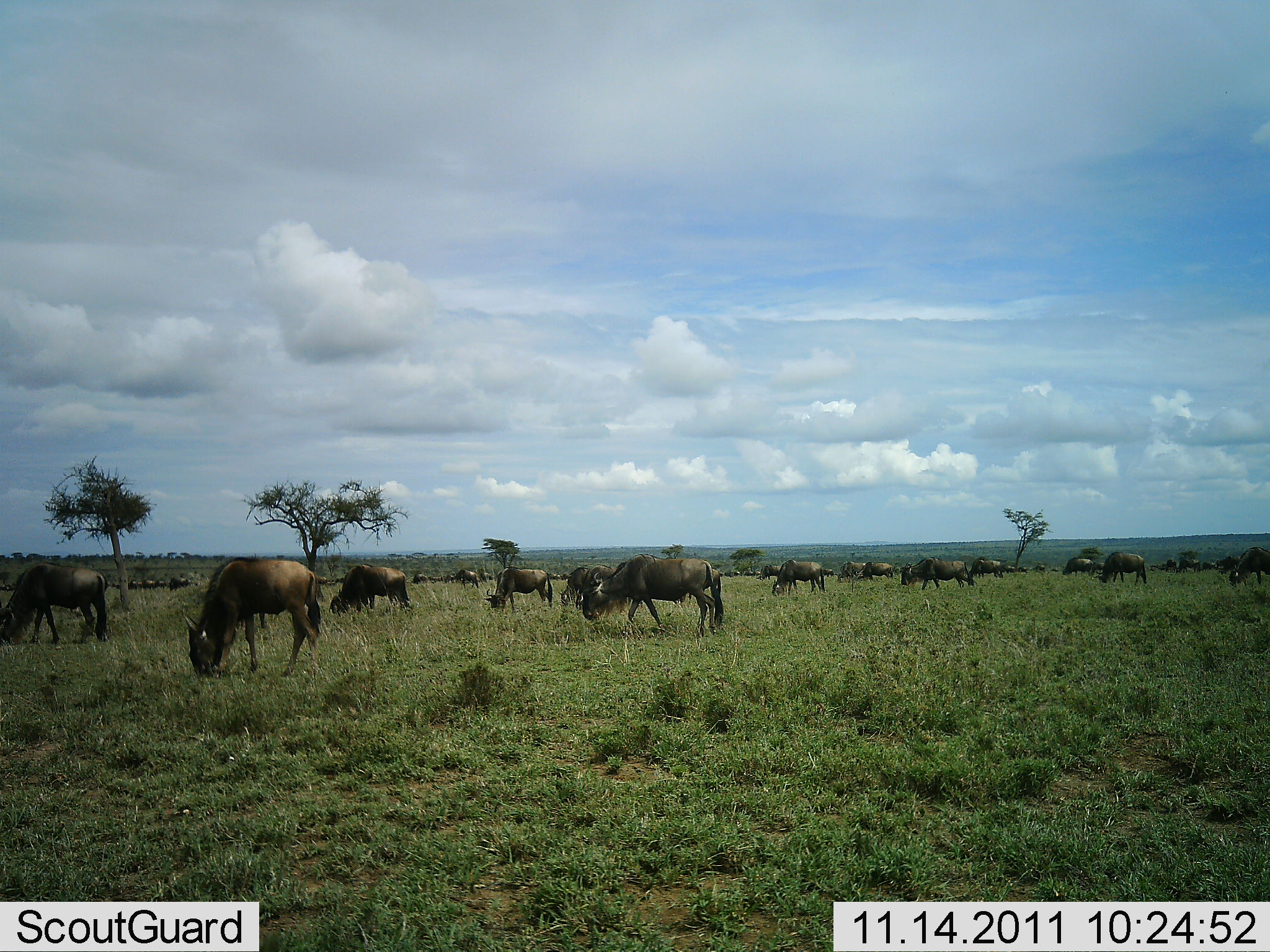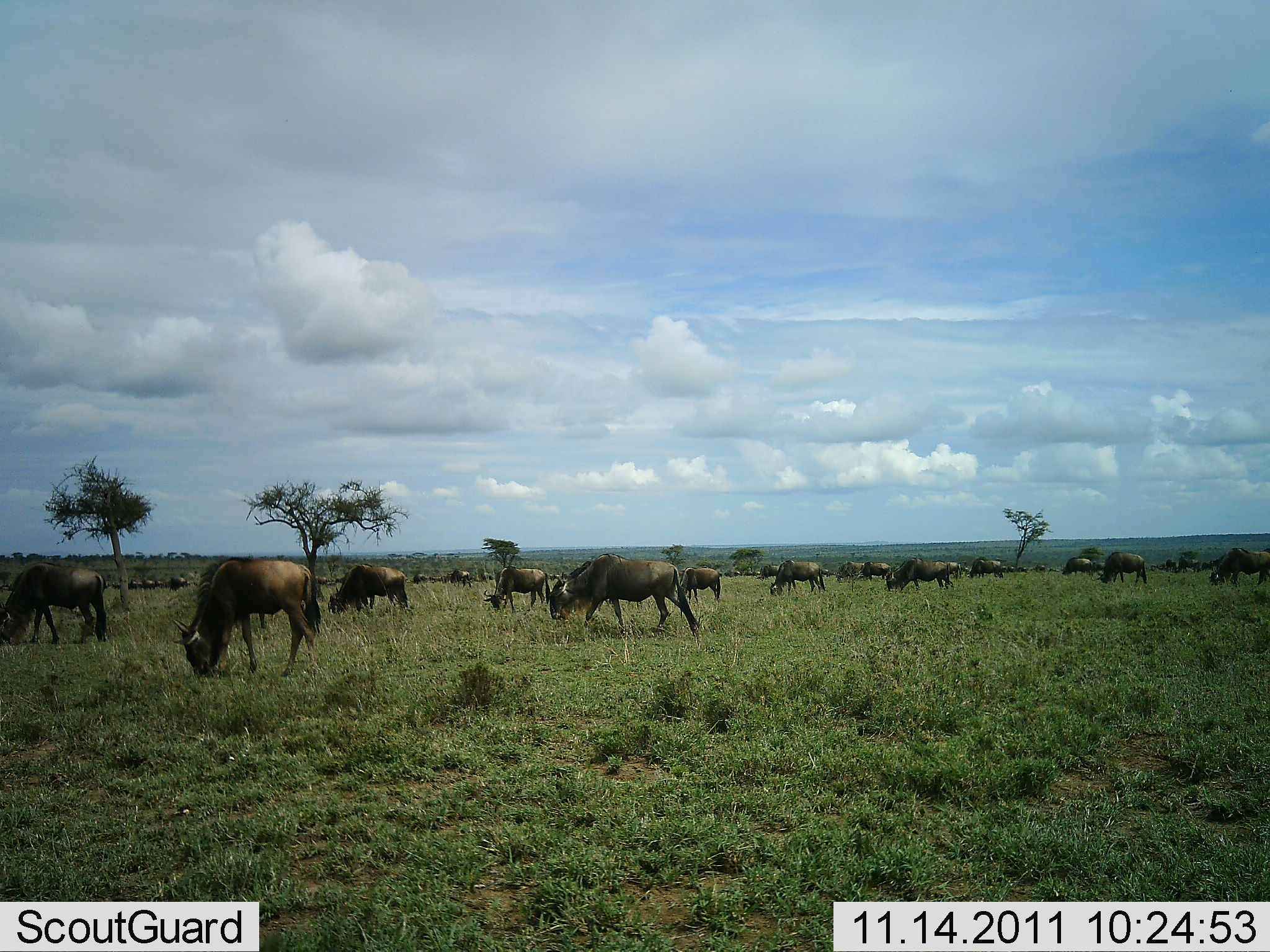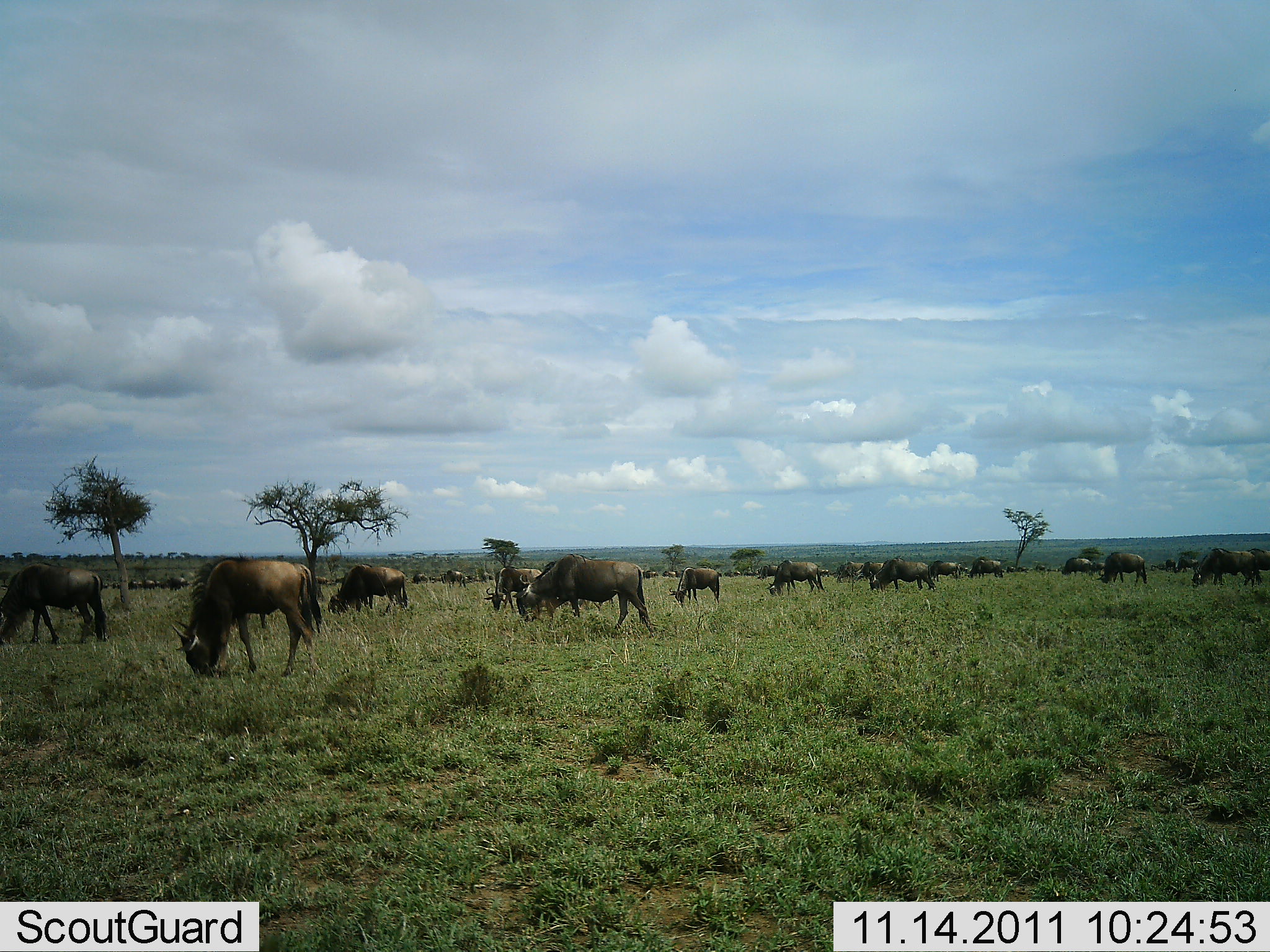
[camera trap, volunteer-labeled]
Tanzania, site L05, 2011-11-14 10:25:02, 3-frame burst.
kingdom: Animalia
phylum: Chordata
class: Mammalia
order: Artiodactyla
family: Bovidae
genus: Connochaetes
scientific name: Connochaetes taurinus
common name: blue wildebeest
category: wildebeest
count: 11-50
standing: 36%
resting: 0%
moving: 50%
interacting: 0%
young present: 0%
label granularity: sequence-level